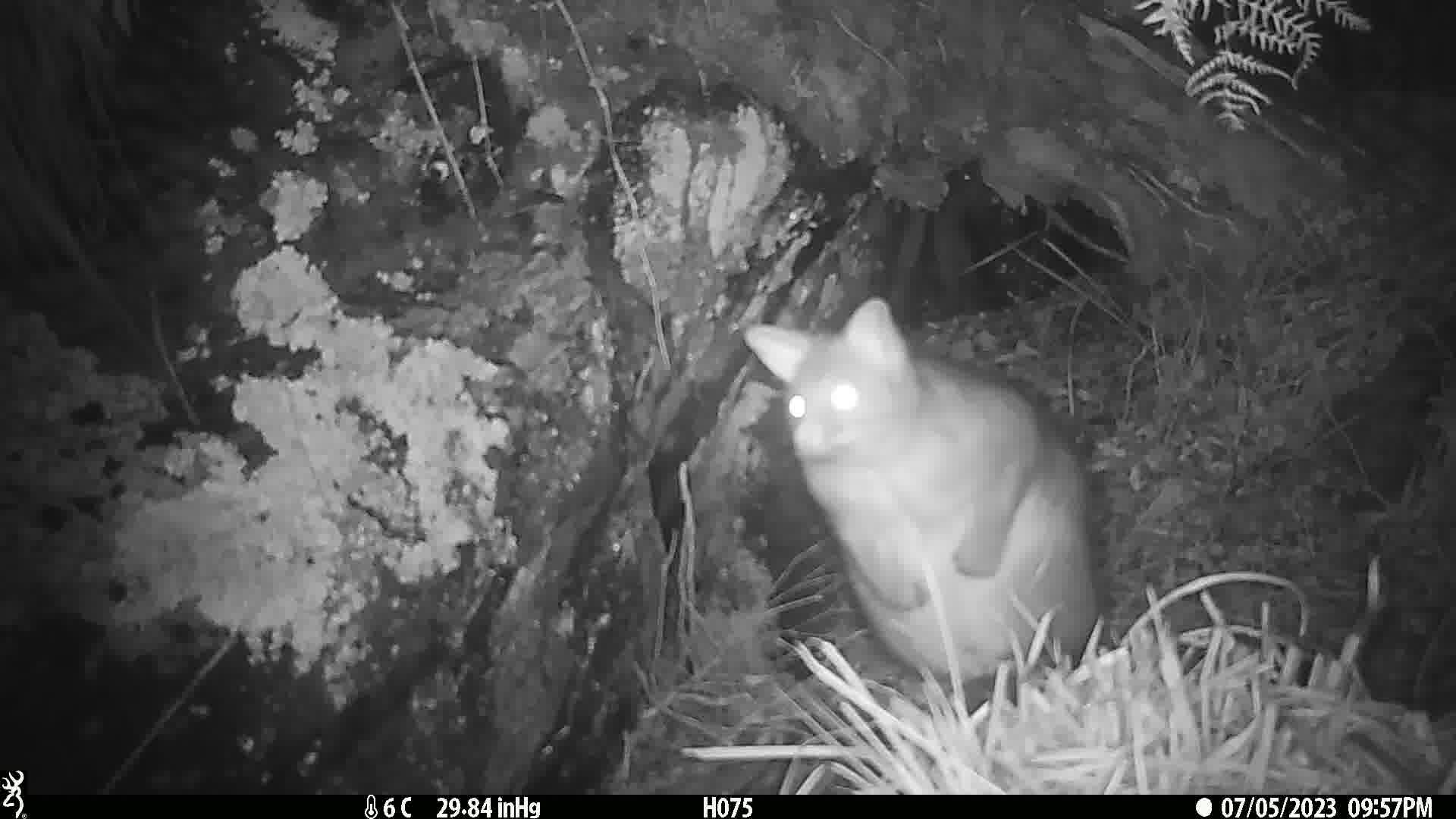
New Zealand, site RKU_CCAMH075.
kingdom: Animalia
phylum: Chordata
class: Mammalia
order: Diprotodontia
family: Phalangeridae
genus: Trichosurus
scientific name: Trichosurus vulpecula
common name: common brushtail possum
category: possum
Possum (common brushtail possum) (Trichosurus vulpecula).